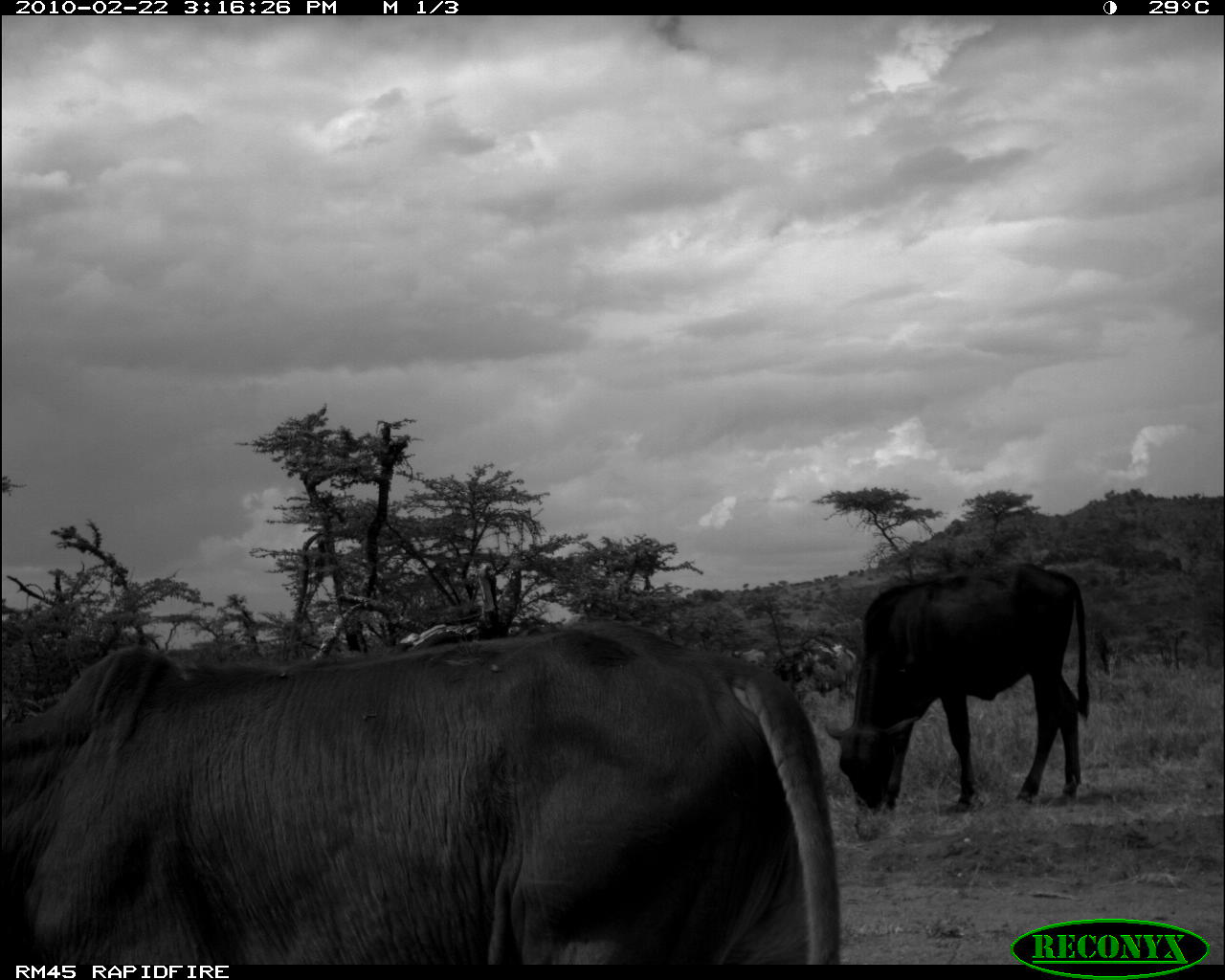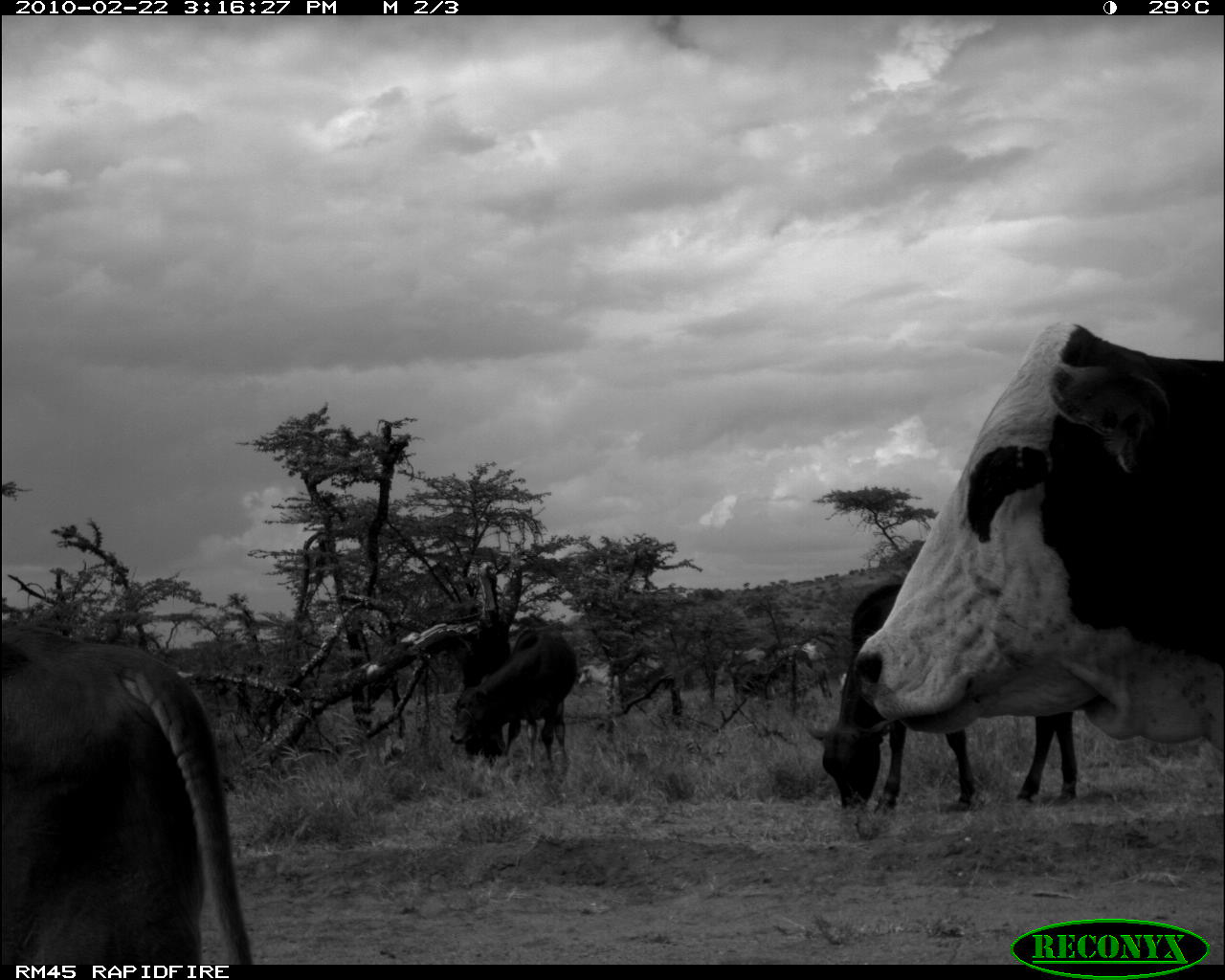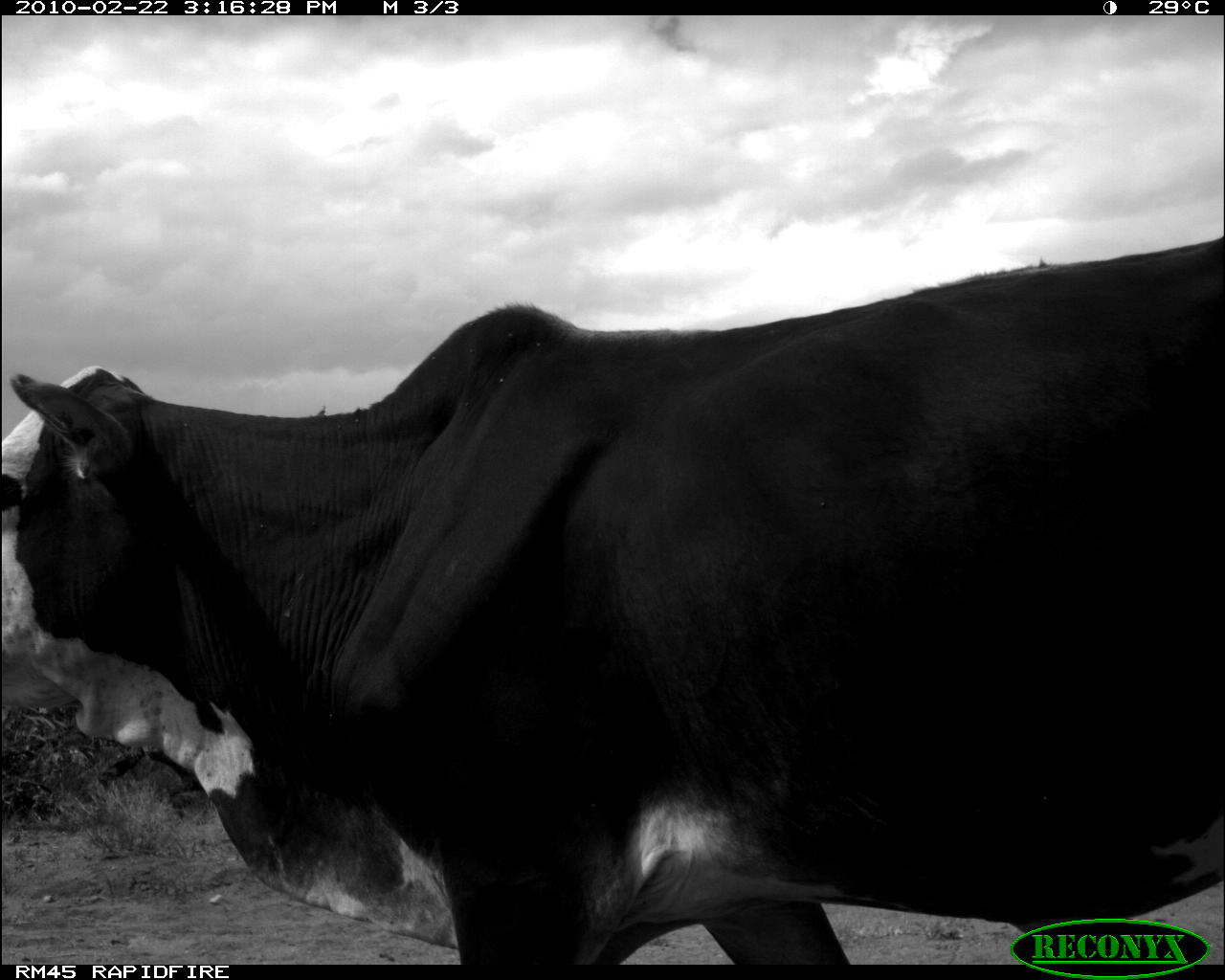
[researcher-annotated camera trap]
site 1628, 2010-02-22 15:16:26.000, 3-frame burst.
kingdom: Animalia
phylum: Chordata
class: Mammalia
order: Artiodactyla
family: Bovidae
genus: Bos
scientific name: Bos taurus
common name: domestic cattle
Bos taurus (domestic cattle), count 3.